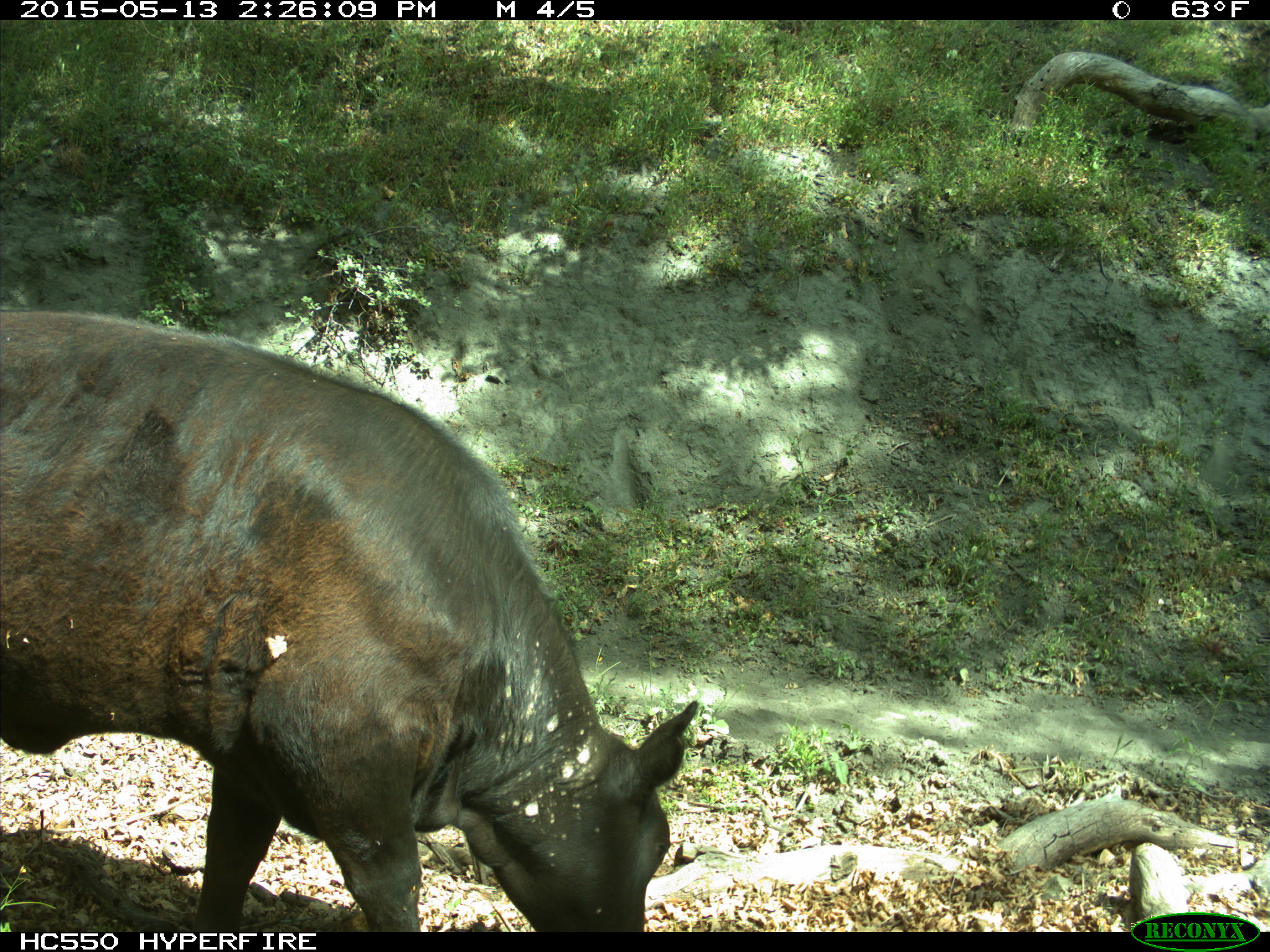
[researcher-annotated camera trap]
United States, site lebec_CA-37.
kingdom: Animalia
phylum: Chordata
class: Mammalia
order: Artiodactyla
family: Bovidae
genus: Bos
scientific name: Bos taurus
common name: domestic cow